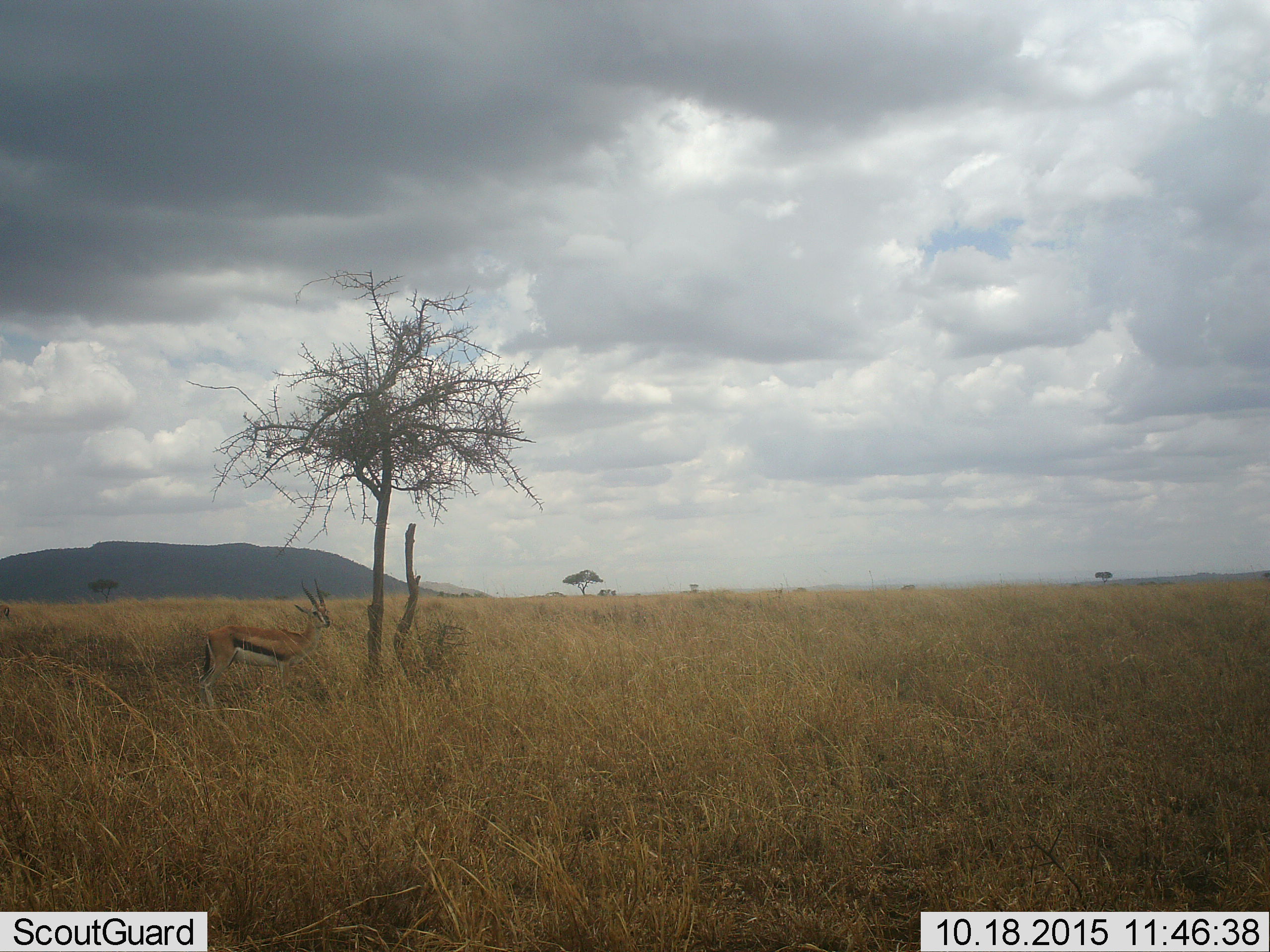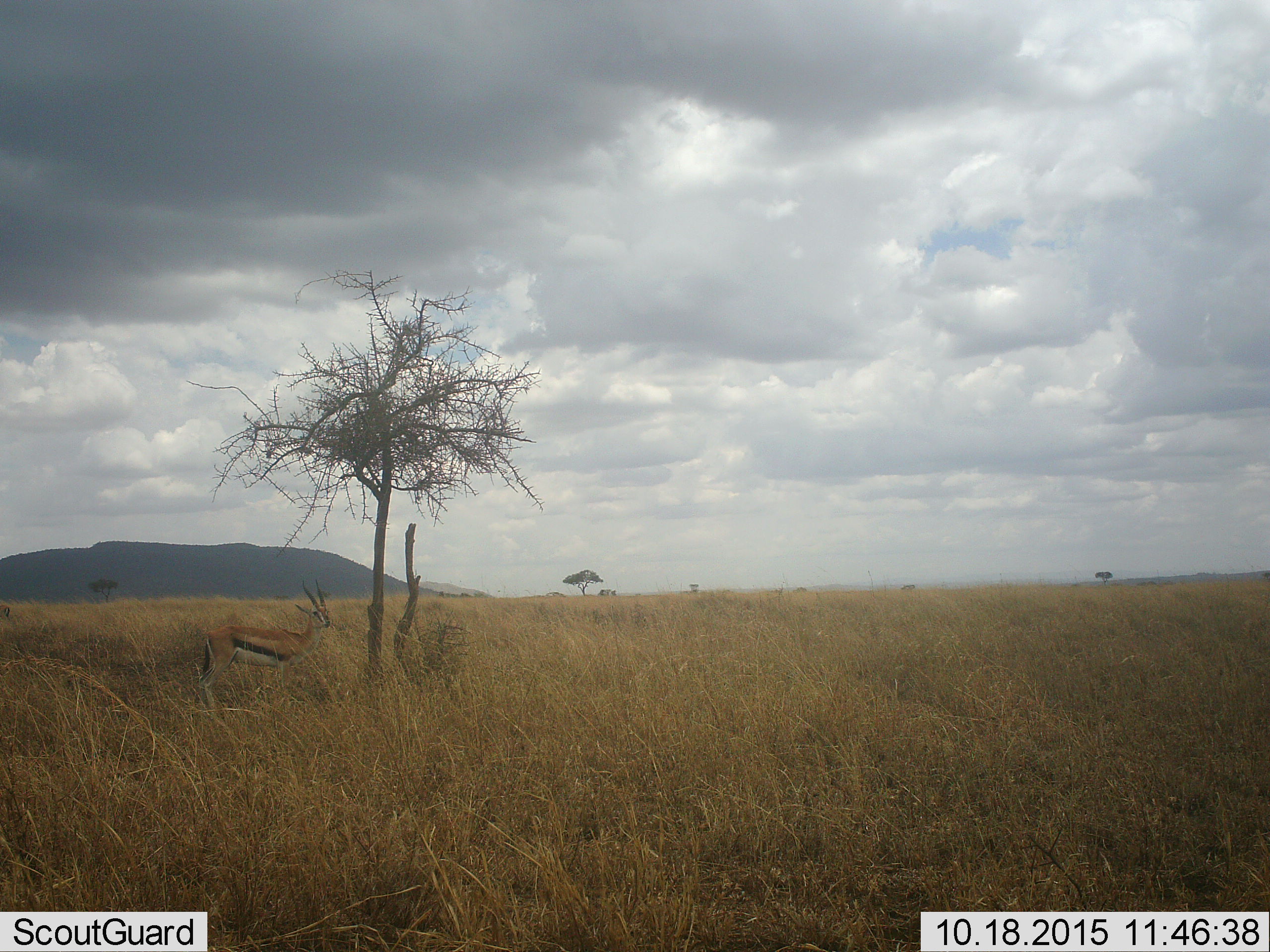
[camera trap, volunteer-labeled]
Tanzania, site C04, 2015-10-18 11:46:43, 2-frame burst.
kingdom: Animalia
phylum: Chordata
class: Mammalia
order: Artiodactyla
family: Bovidae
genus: Eudorcas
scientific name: Eudorcas thomsonii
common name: thomson's gazelle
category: gazellethomsons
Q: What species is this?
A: Gazellethomsons (thomson's gazelle) (Eudorcas thomsonii).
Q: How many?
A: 1.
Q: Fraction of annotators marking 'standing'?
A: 100%.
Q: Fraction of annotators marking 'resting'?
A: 0%.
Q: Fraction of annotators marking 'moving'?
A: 6%.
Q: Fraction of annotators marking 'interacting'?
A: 0%.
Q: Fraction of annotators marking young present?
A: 0%.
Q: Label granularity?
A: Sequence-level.